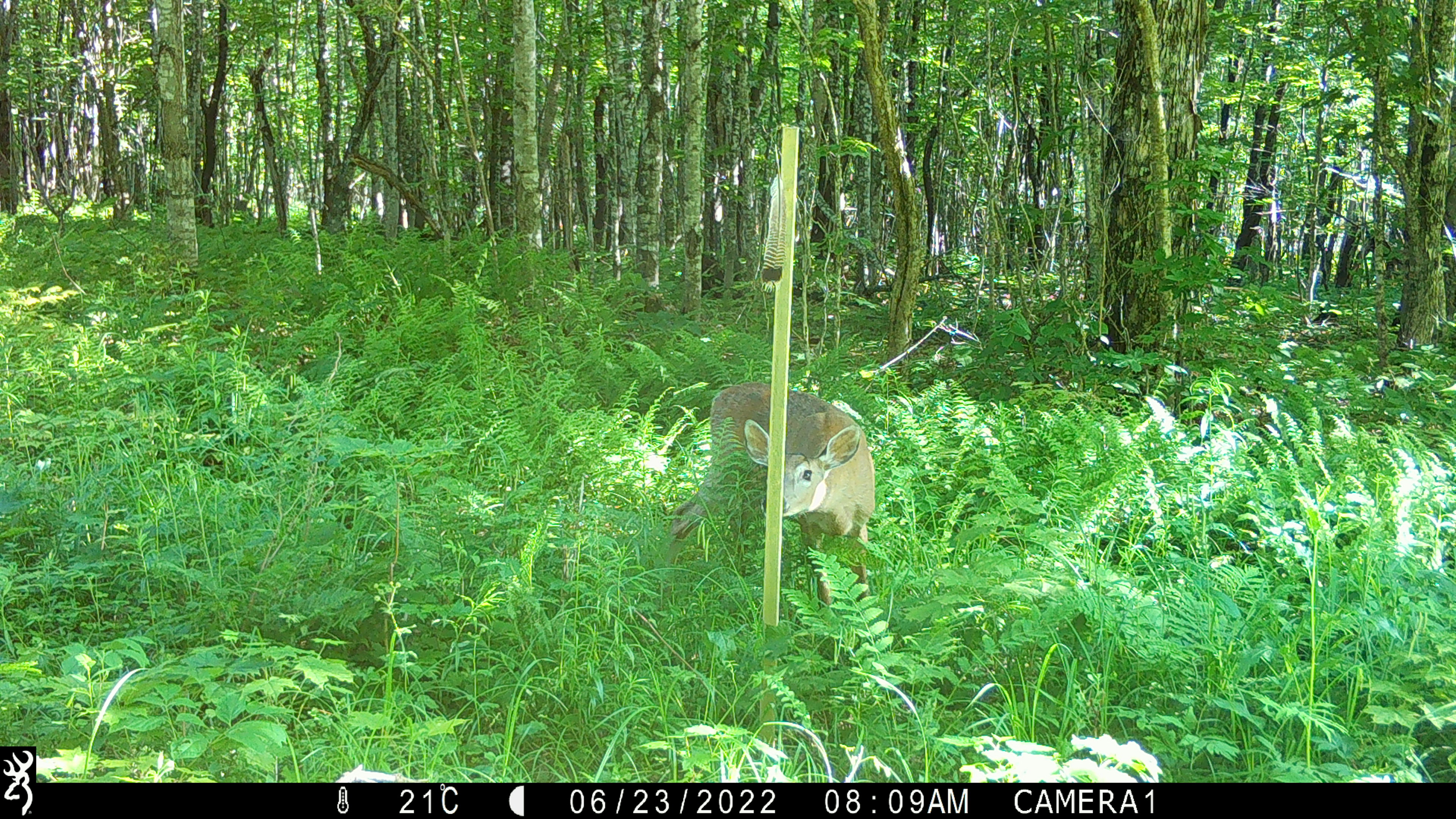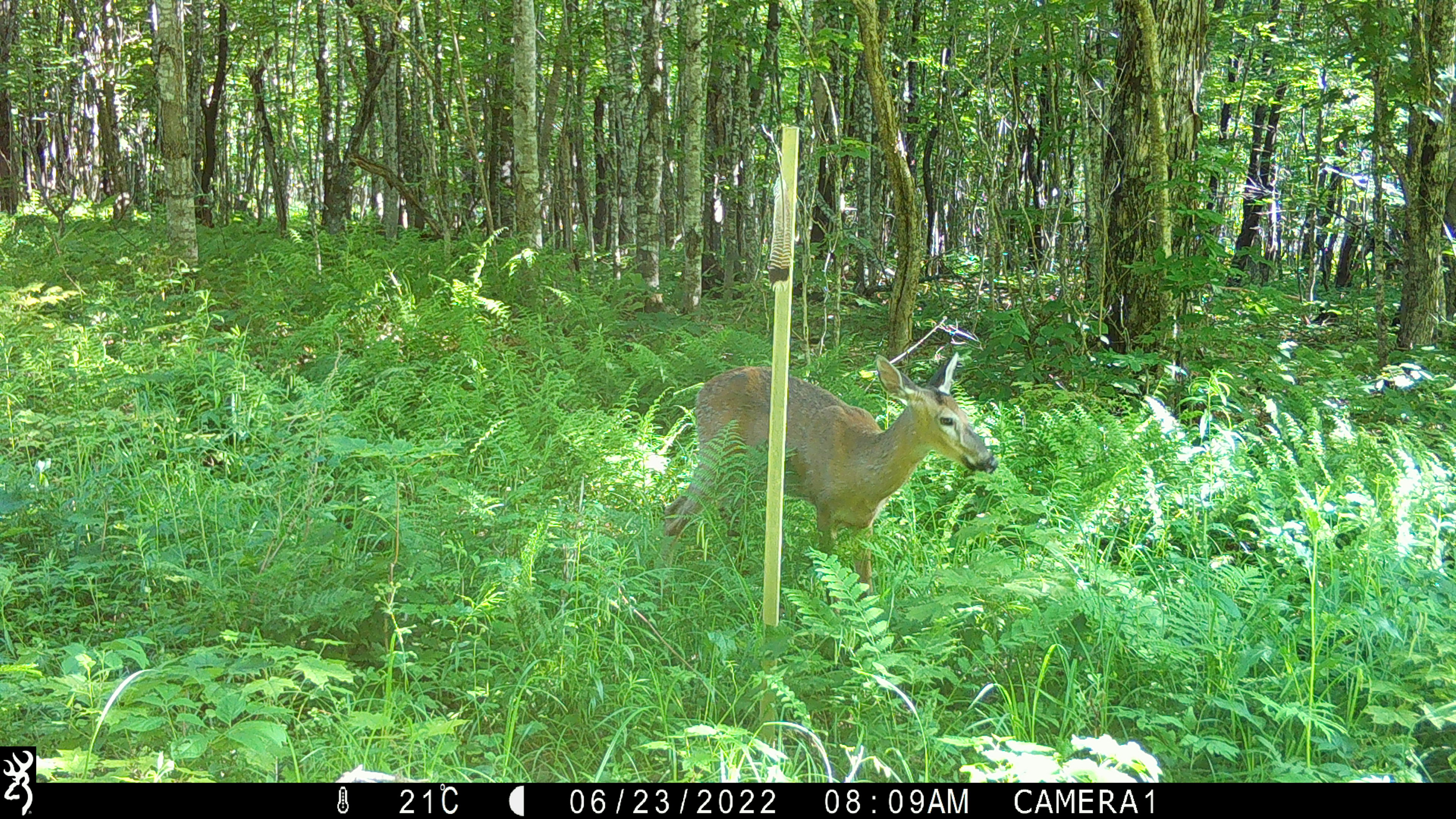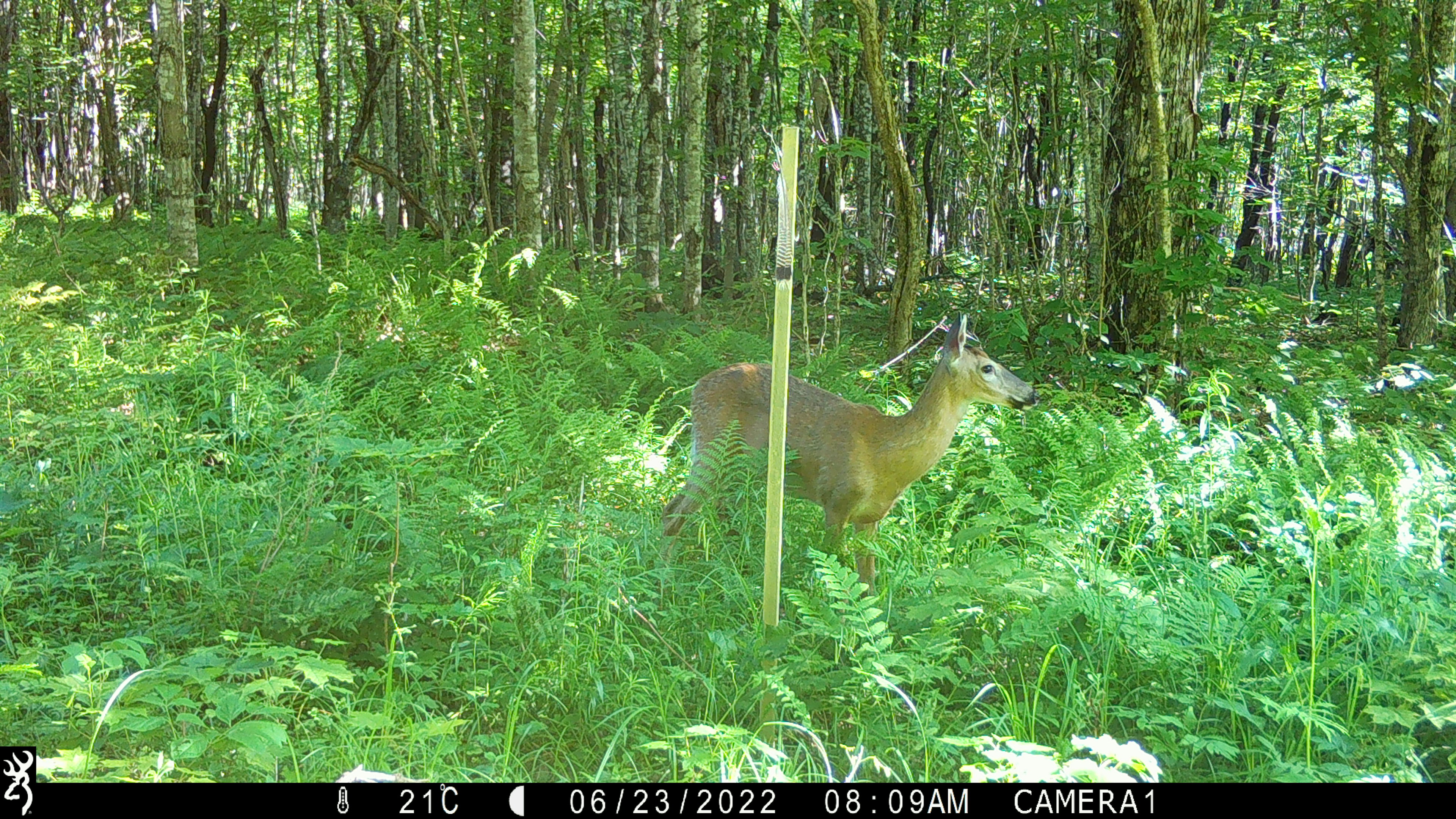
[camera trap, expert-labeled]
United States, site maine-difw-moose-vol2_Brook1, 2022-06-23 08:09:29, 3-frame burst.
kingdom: Animalia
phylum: Chordata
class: Mammalia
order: Artiodactyla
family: Cervidae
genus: Odocoileus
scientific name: Odocoileus virginianus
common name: white-tailed deer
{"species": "white-tailed deer (Odocoileus virginianus)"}